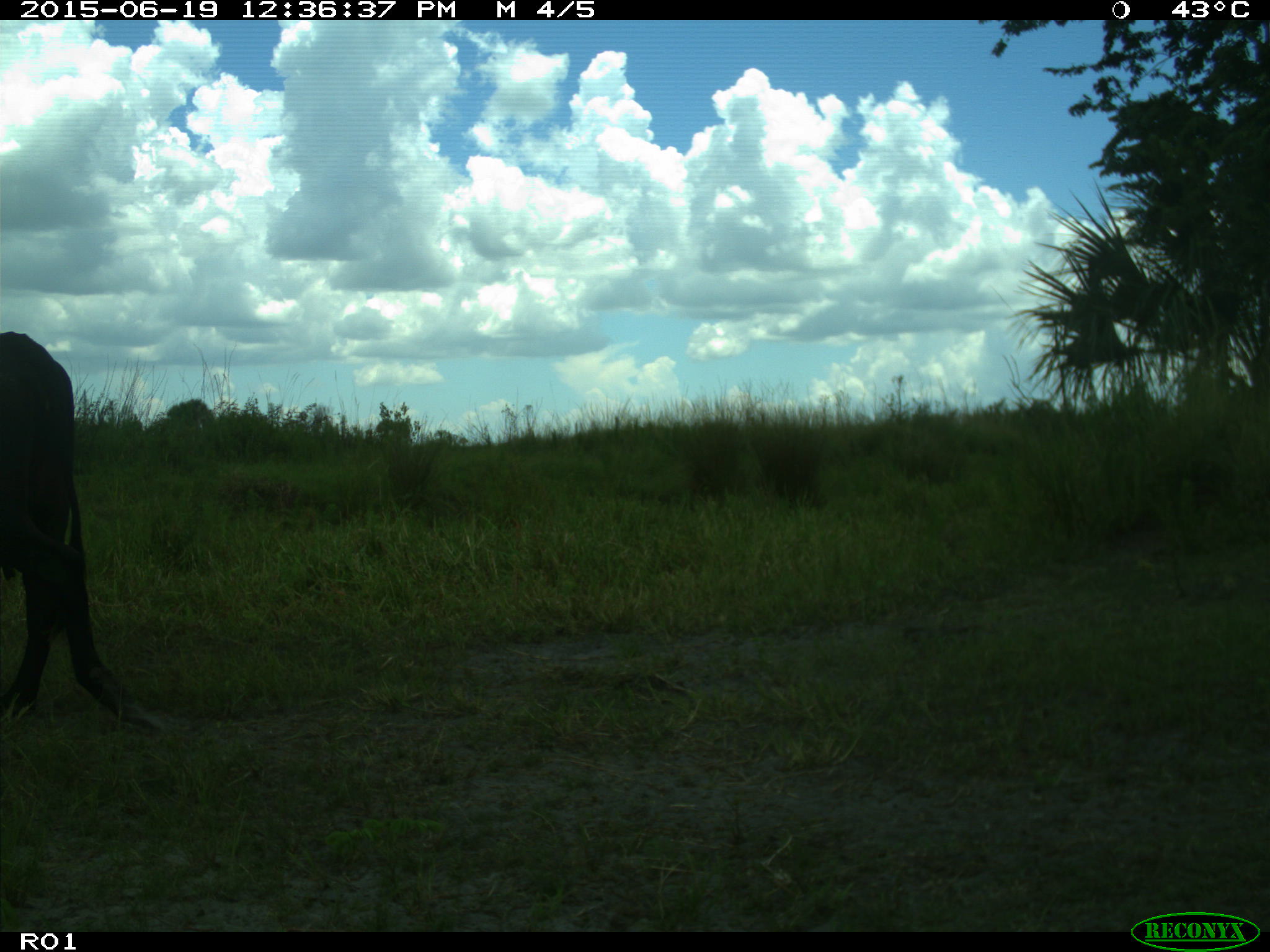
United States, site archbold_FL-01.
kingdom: Animalia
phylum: Chordata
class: Mammalia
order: Artiodactyla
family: Bovidae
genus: Bos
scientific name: Bos taurus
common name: domestic cow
Bos taurus (domestic cow).